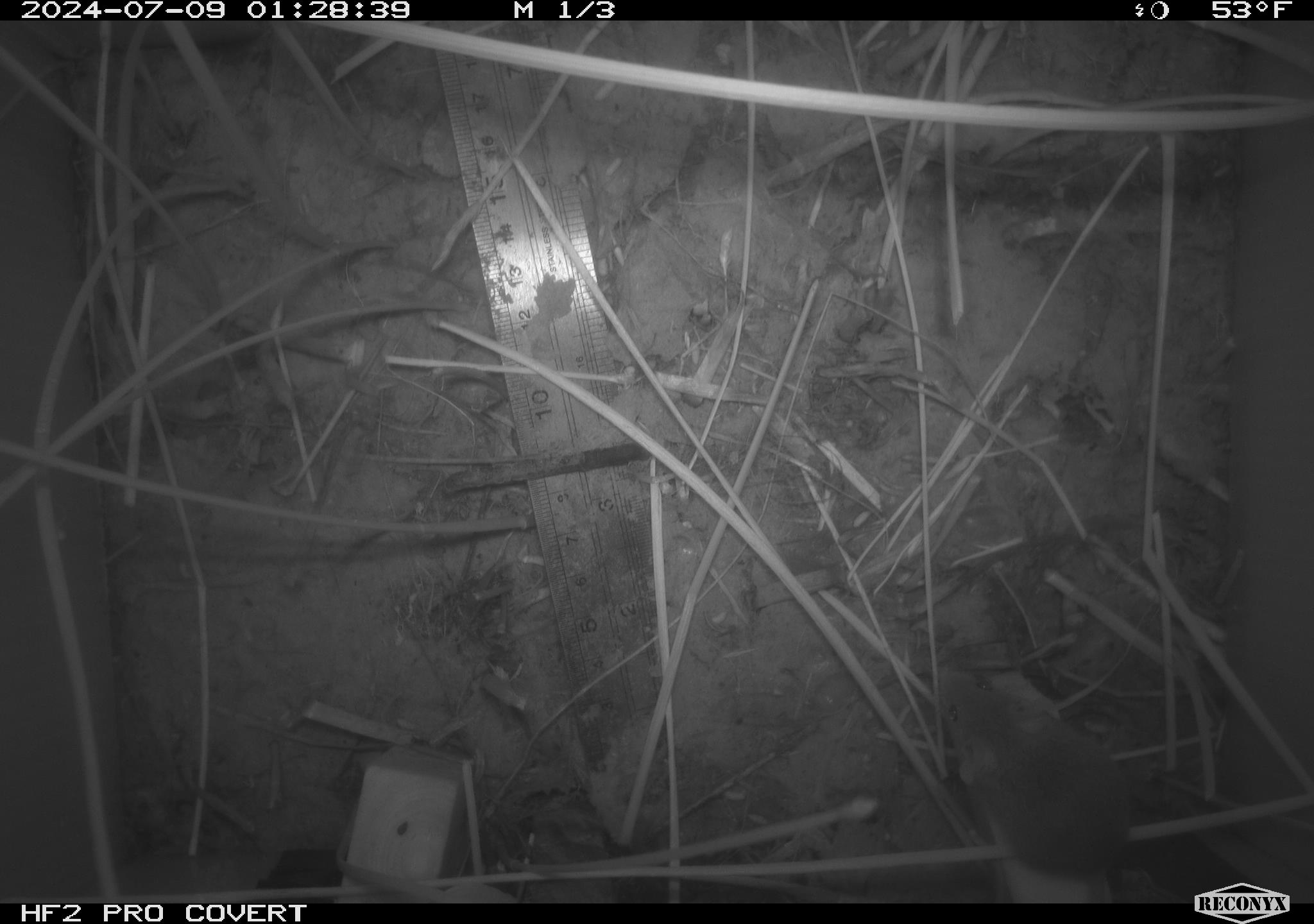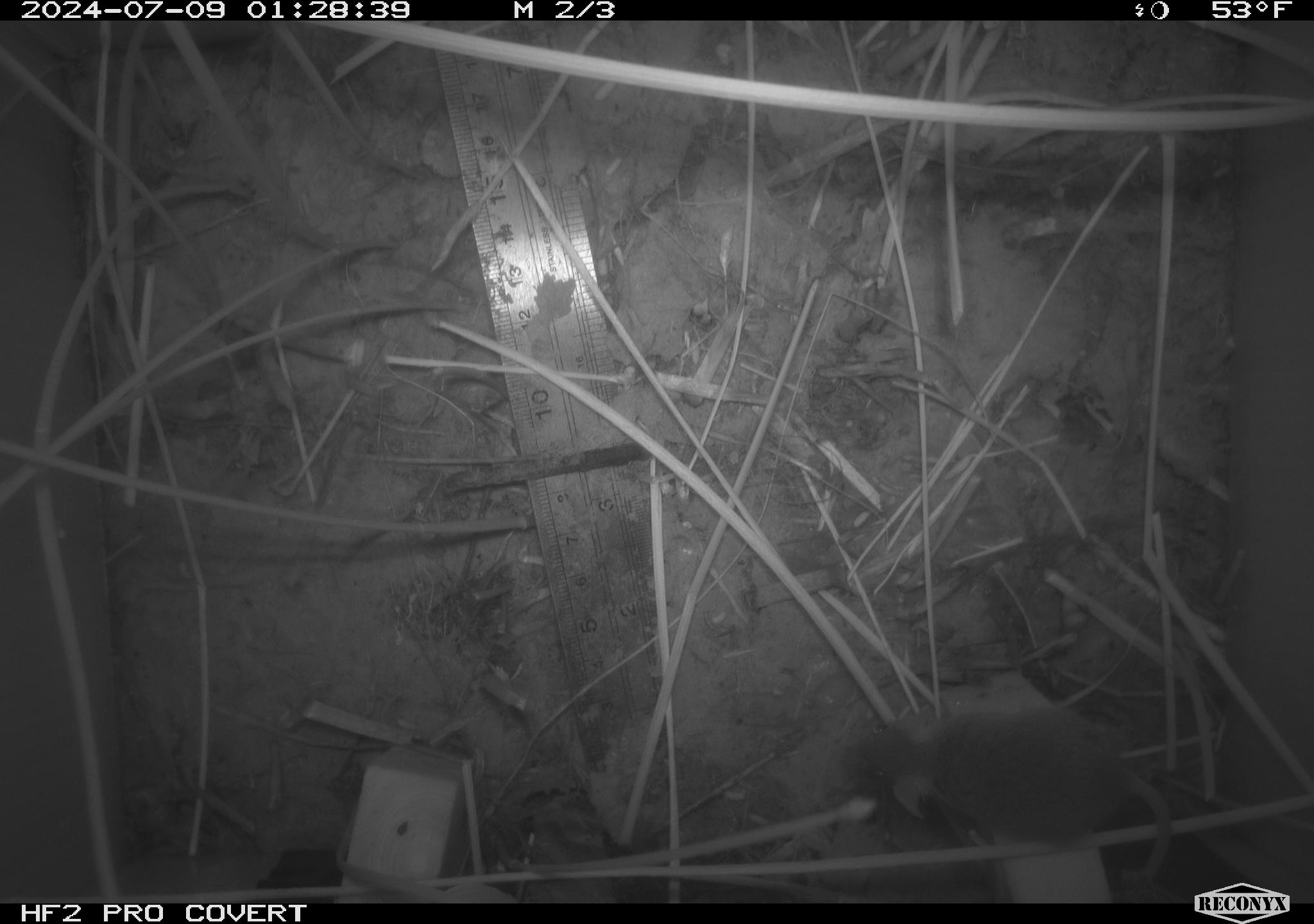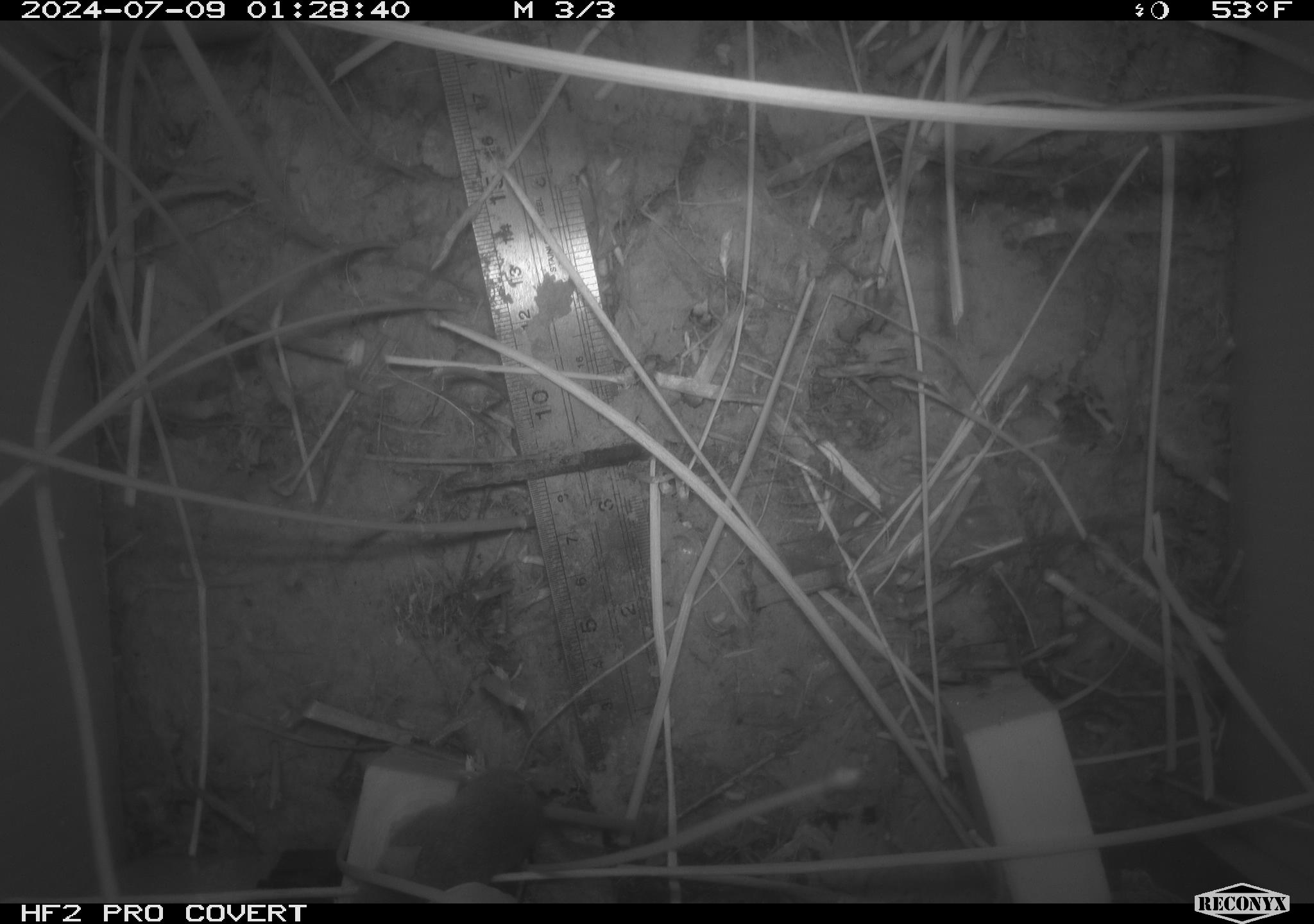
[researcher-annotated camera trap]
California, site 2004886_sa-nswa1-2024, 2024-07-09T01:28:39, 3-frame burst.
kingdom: Animalia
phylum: Chordata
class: Mammalia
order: Rodentia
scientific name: Rodentia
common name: rodent